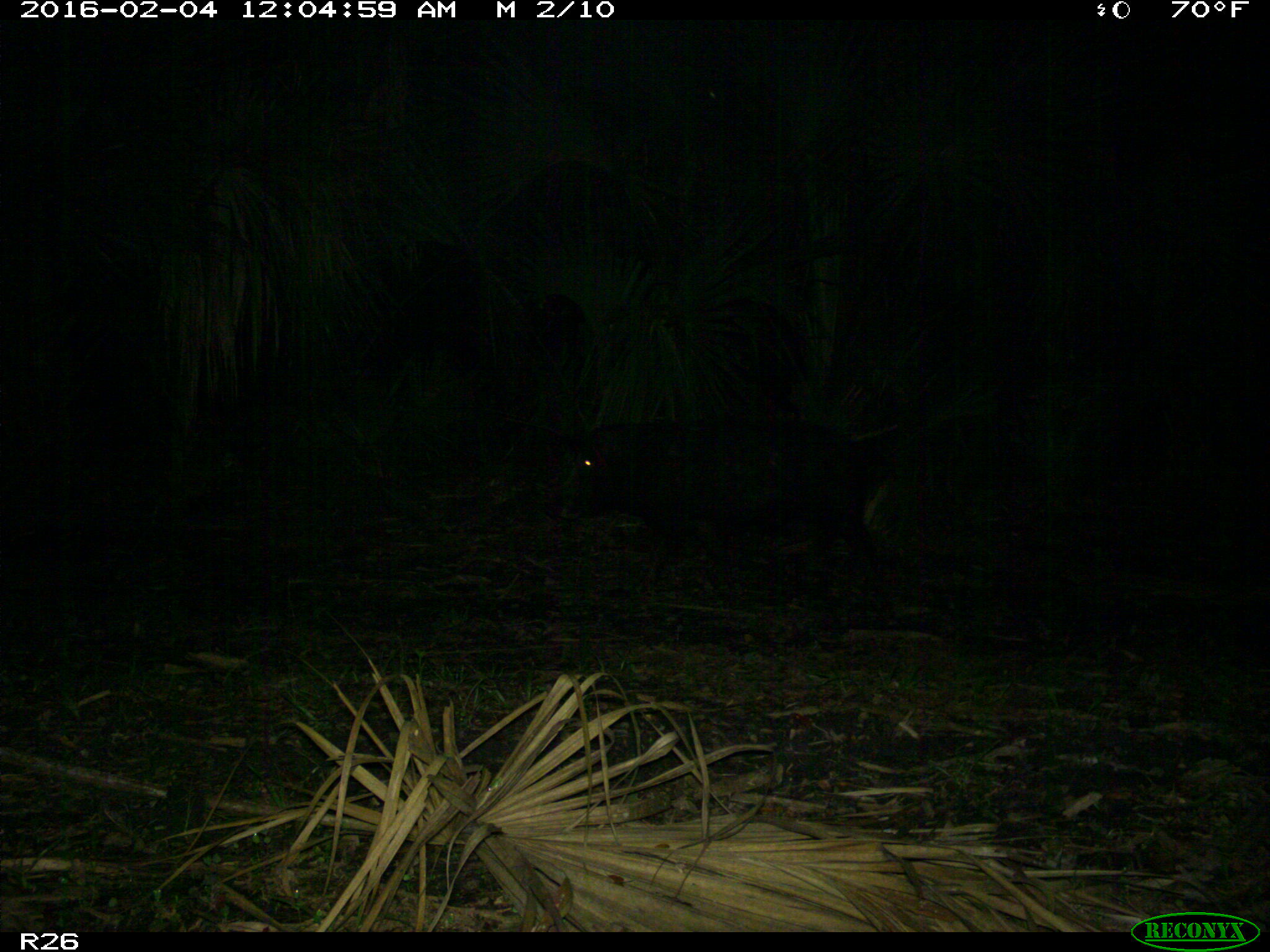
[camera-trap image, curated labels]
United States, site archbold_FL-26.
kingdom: Animalia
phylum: Chordata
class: Mammalia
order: Artiodactyla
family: Suidae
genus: Sus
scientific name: Sus scrofa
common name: wild boar